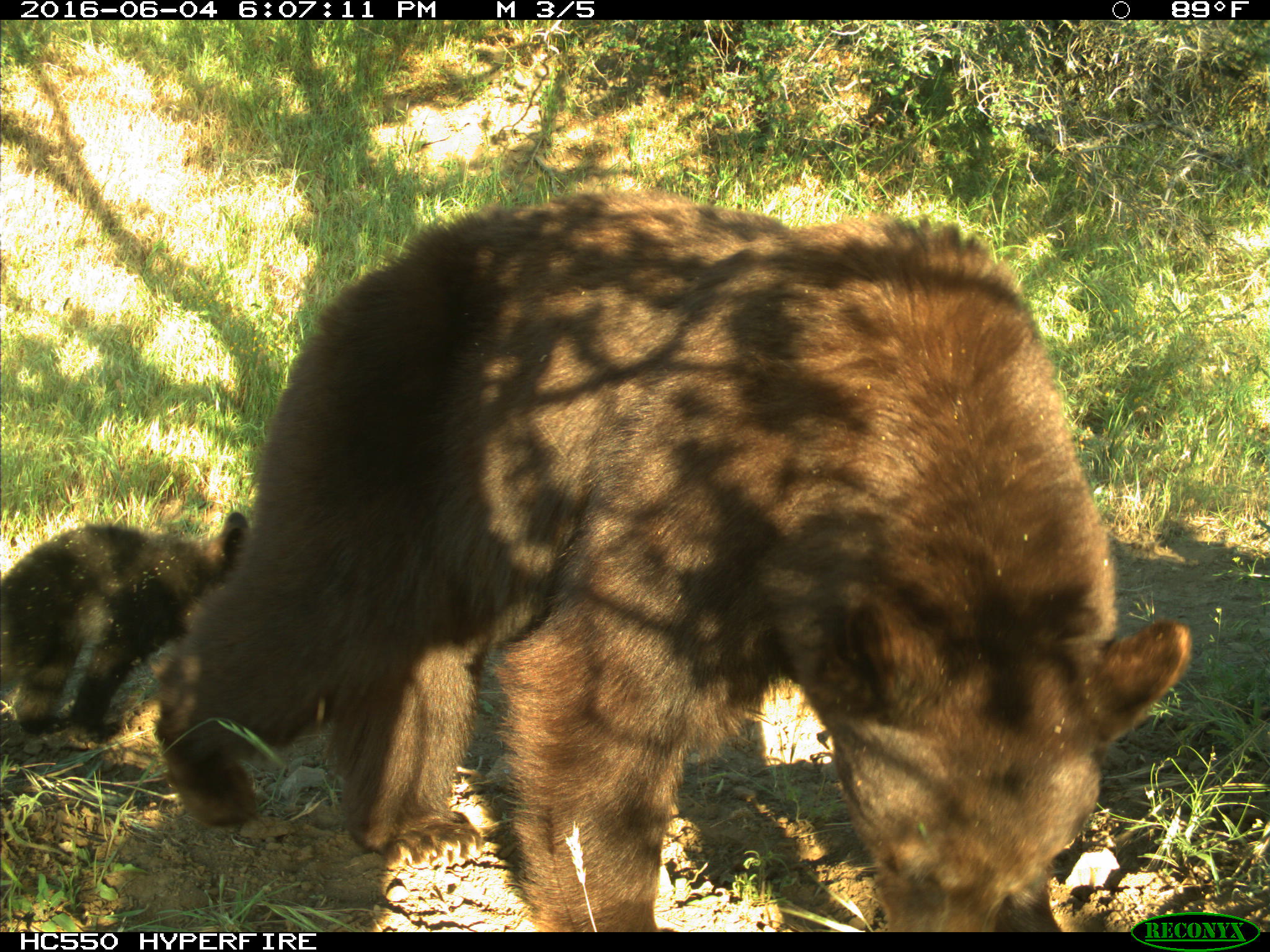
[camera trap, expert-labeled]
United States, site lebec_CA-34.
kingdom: Animalia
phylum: Chordata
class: Mammalia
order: Carnivora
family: Ursidae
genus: Ursus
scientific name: Ursus americanus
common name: american black bear